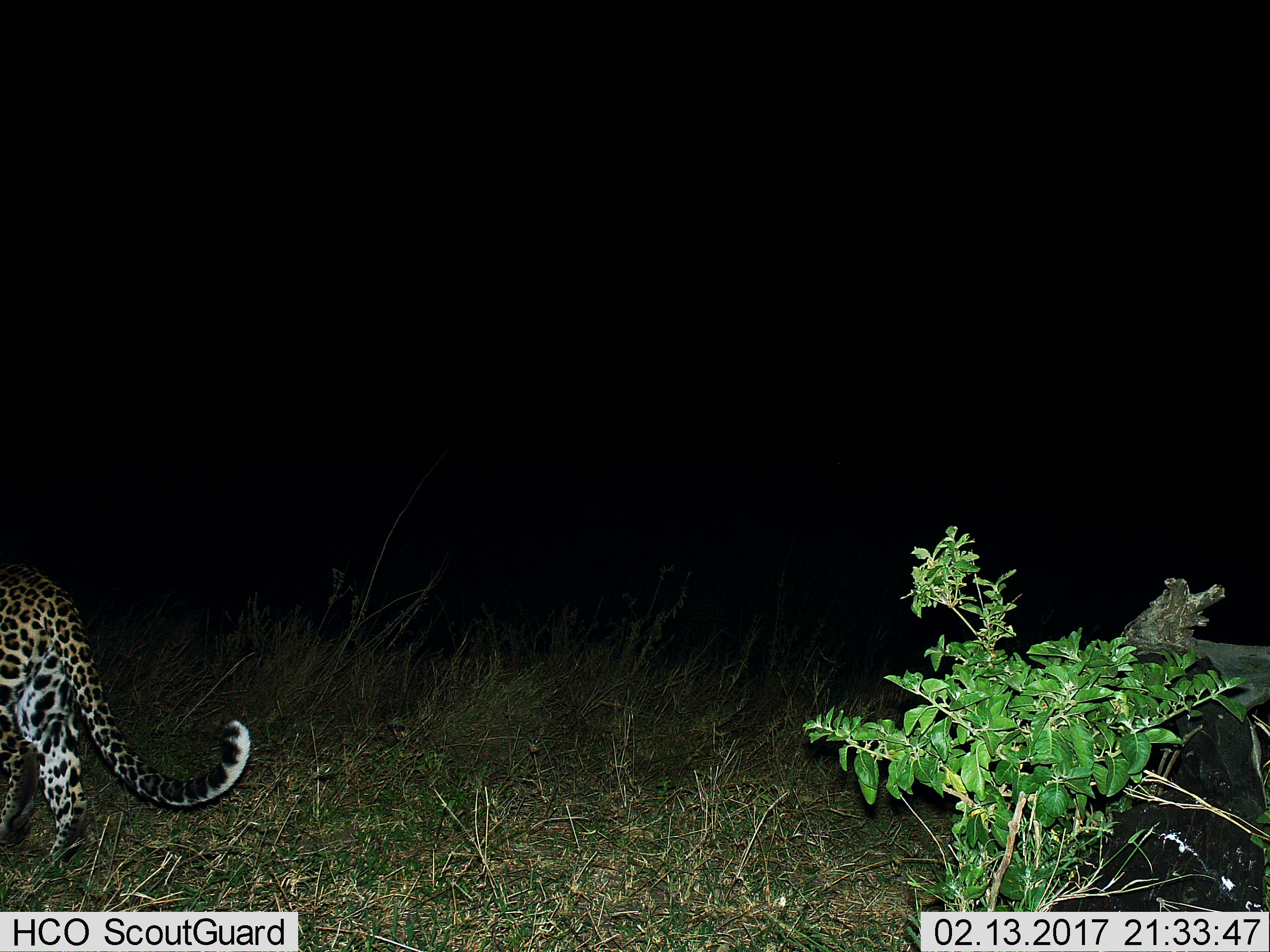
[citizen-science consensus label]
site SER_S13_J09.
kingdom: Animalia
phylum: Chordata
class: Mammalia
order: Carnivora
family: Felidae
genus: Panthera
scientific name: Panthera pardus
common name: leopard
Leopard (Panthera pardus), count 1. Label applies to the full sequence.